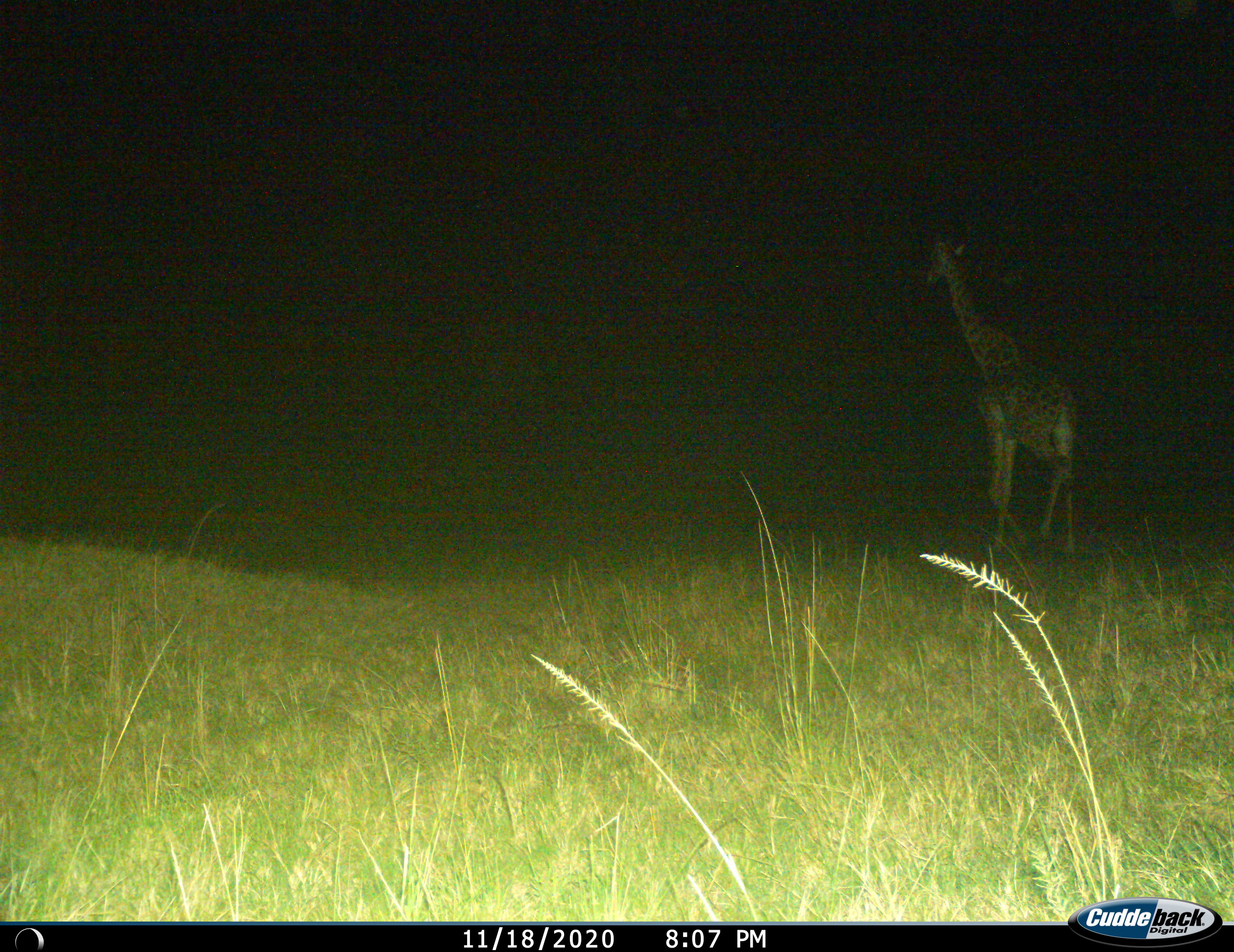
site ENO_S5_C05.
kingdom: Animalia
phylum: Chordata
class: Mammalia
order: Artiodactyla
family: Giraffidae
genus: Giraffa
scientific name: Giraffa camelopardalis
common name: giraffe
Giraffe (Giraffa camelopardalis), count 1. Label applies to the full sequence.